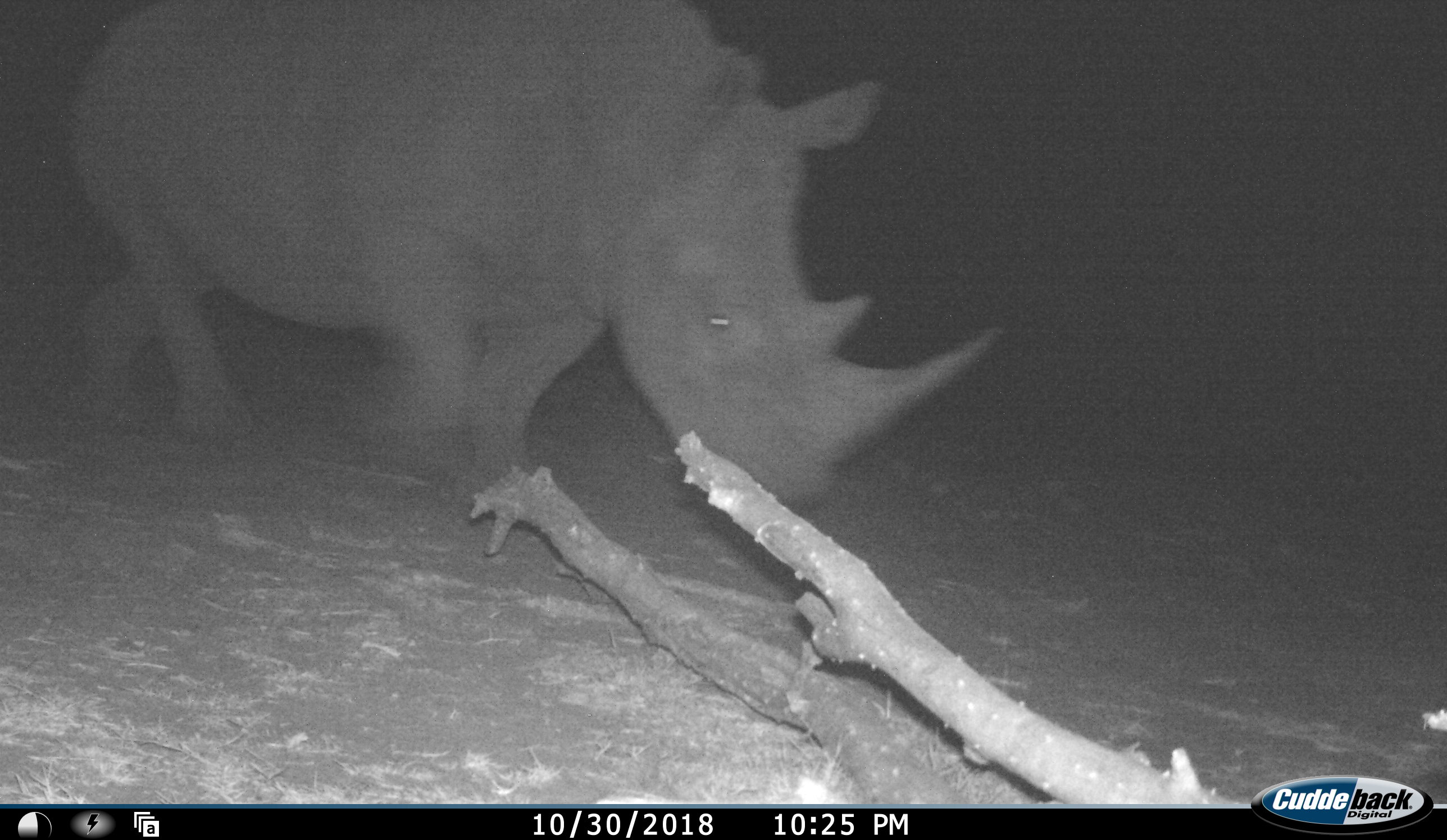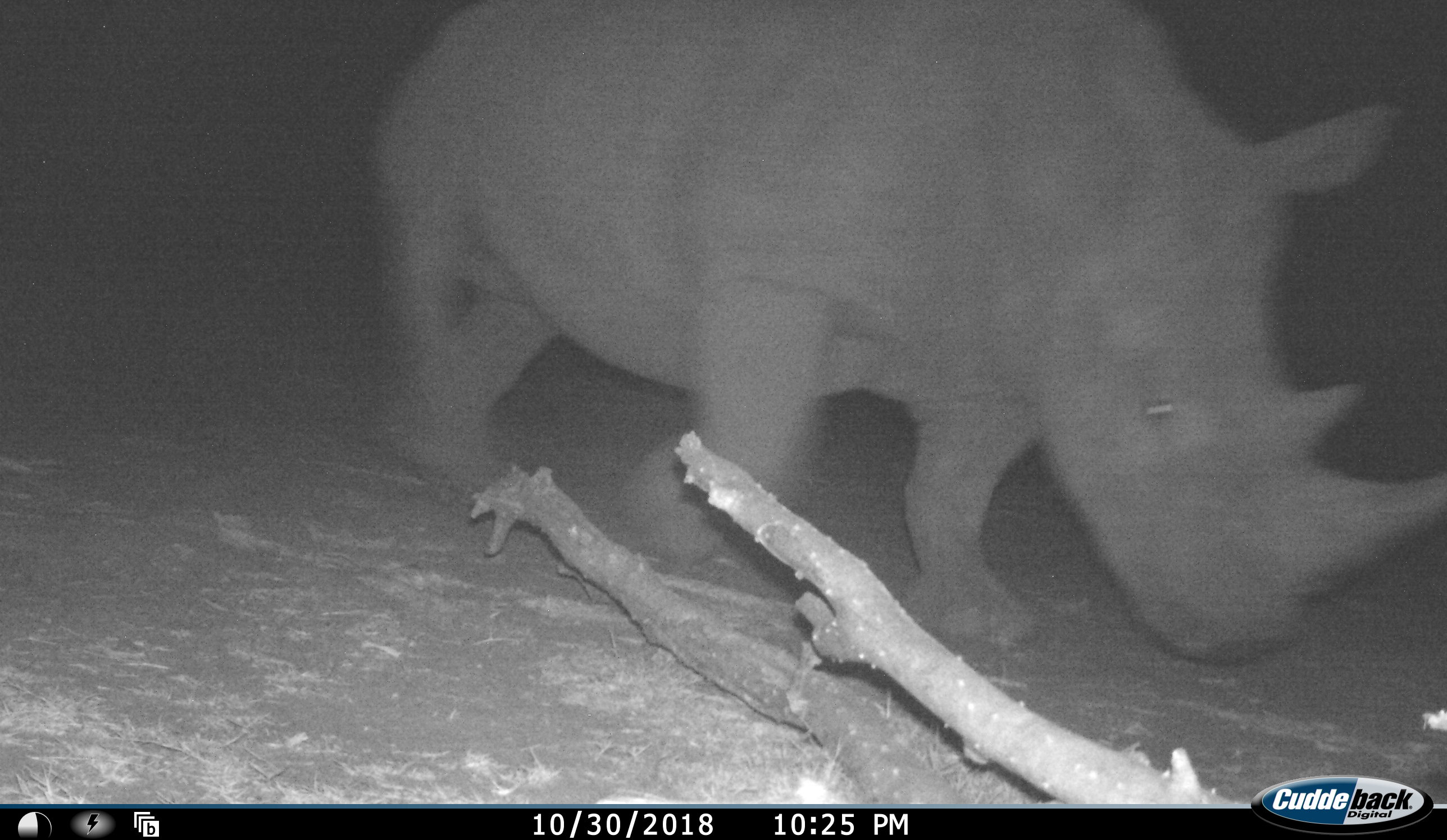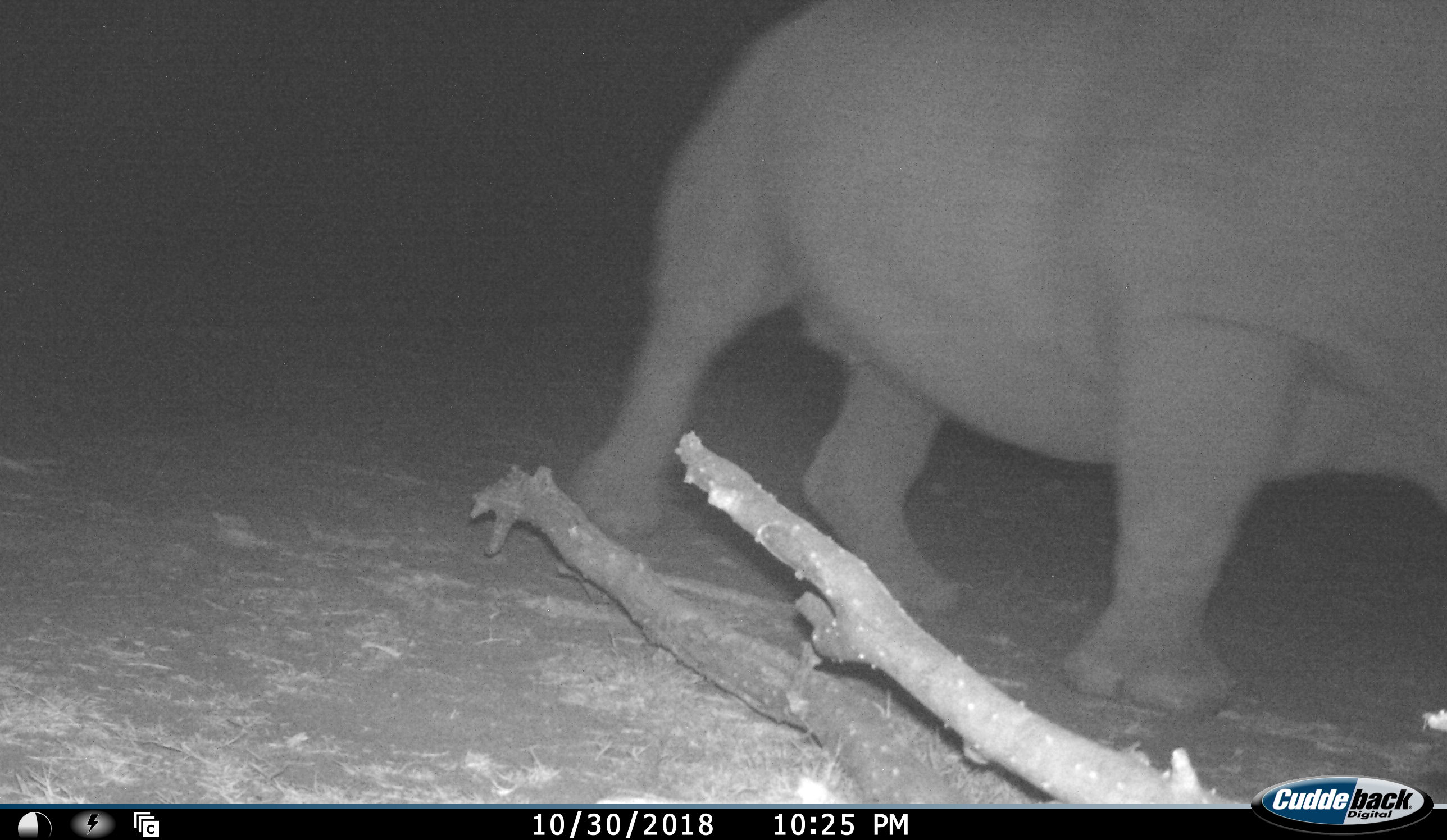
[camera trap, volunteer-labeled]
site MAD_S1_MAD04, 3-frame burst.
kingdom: Animalia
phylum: Chordata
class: Mammalia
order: Perissodactyla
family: Rhinocerotidae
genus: Ceratotherium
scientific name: Ceratotherium simum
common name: white rhinoceros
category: rhinoceroswhite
Rhinoceroswhite (white rhinoceros) (Ceratotherium simum), count 1. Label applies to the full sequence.